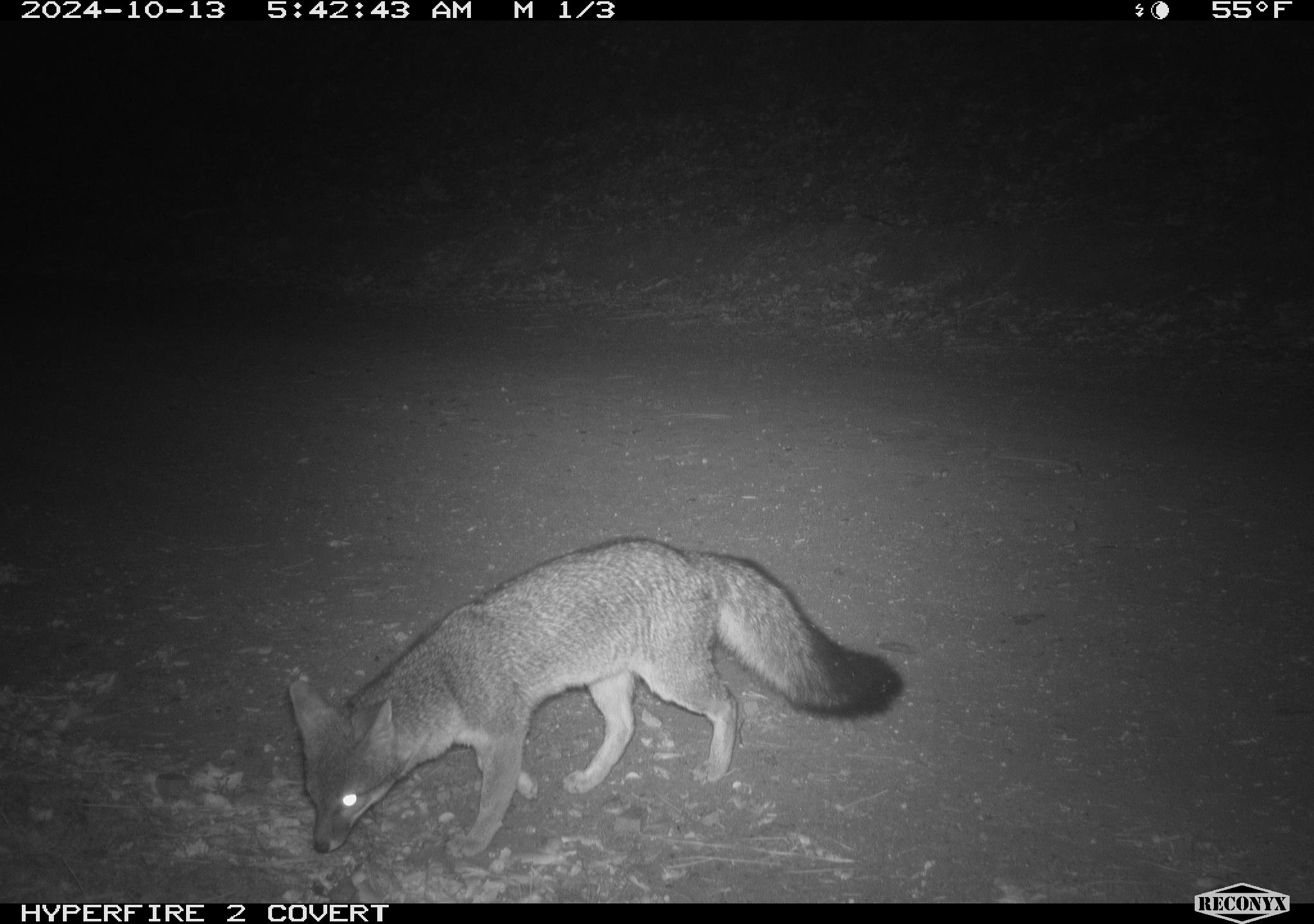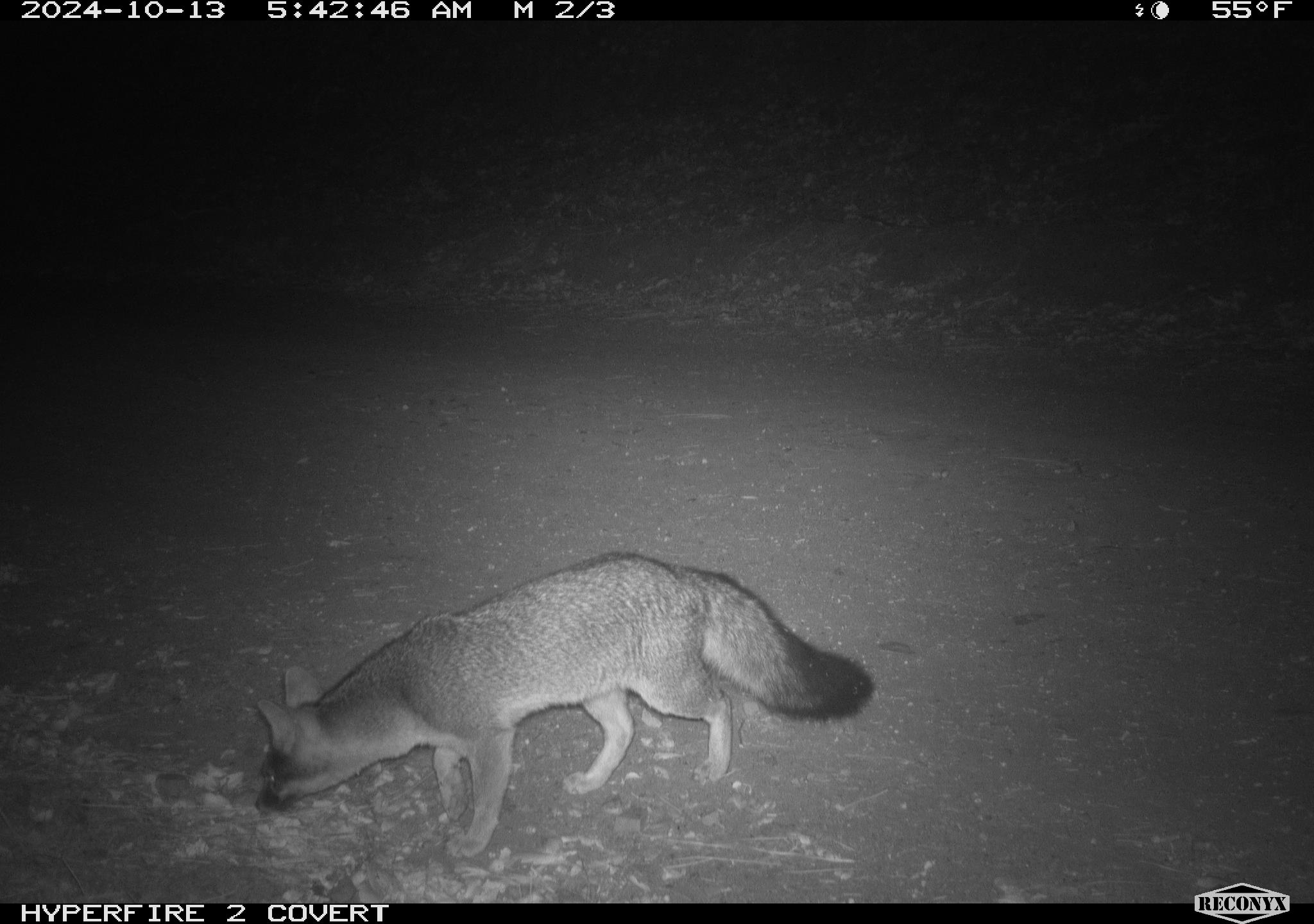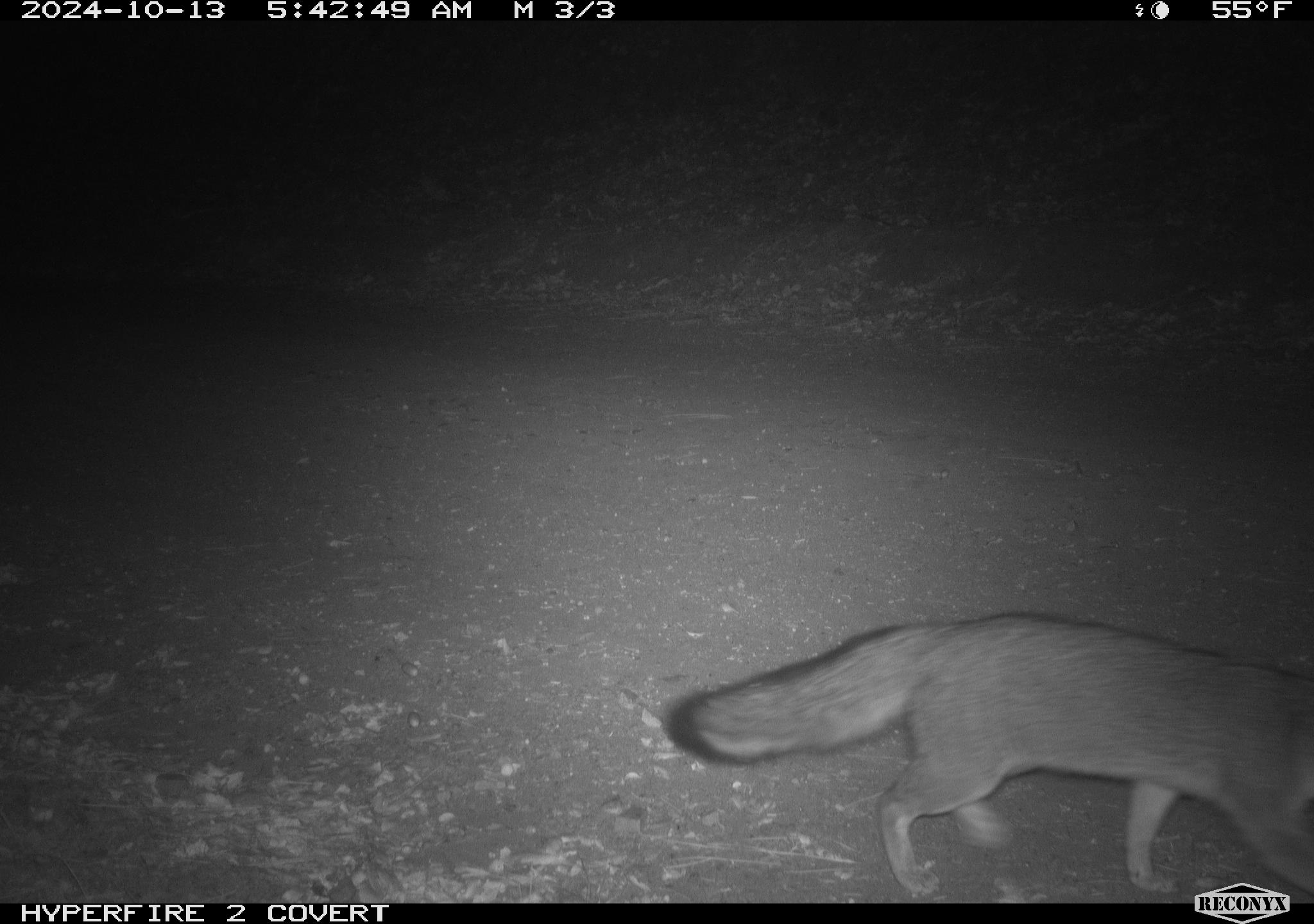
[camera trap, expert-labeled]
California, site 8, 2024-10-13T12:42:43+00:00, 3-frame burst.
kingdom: Animalia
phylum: Chordata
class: Mammalia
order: Carnivora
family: Canidae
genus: Urocyon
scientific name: Urocyon cinereoargenteus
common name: gray fox